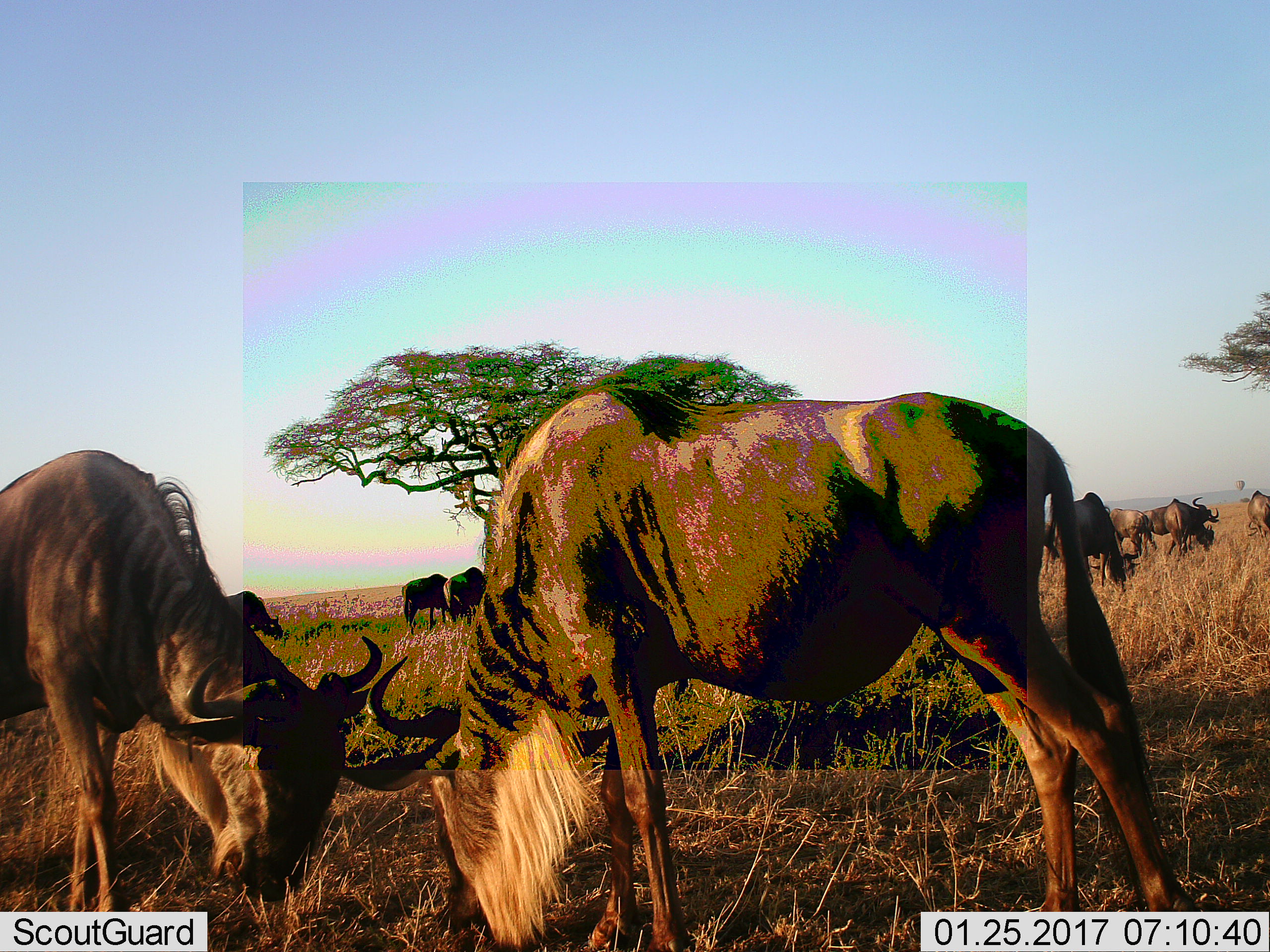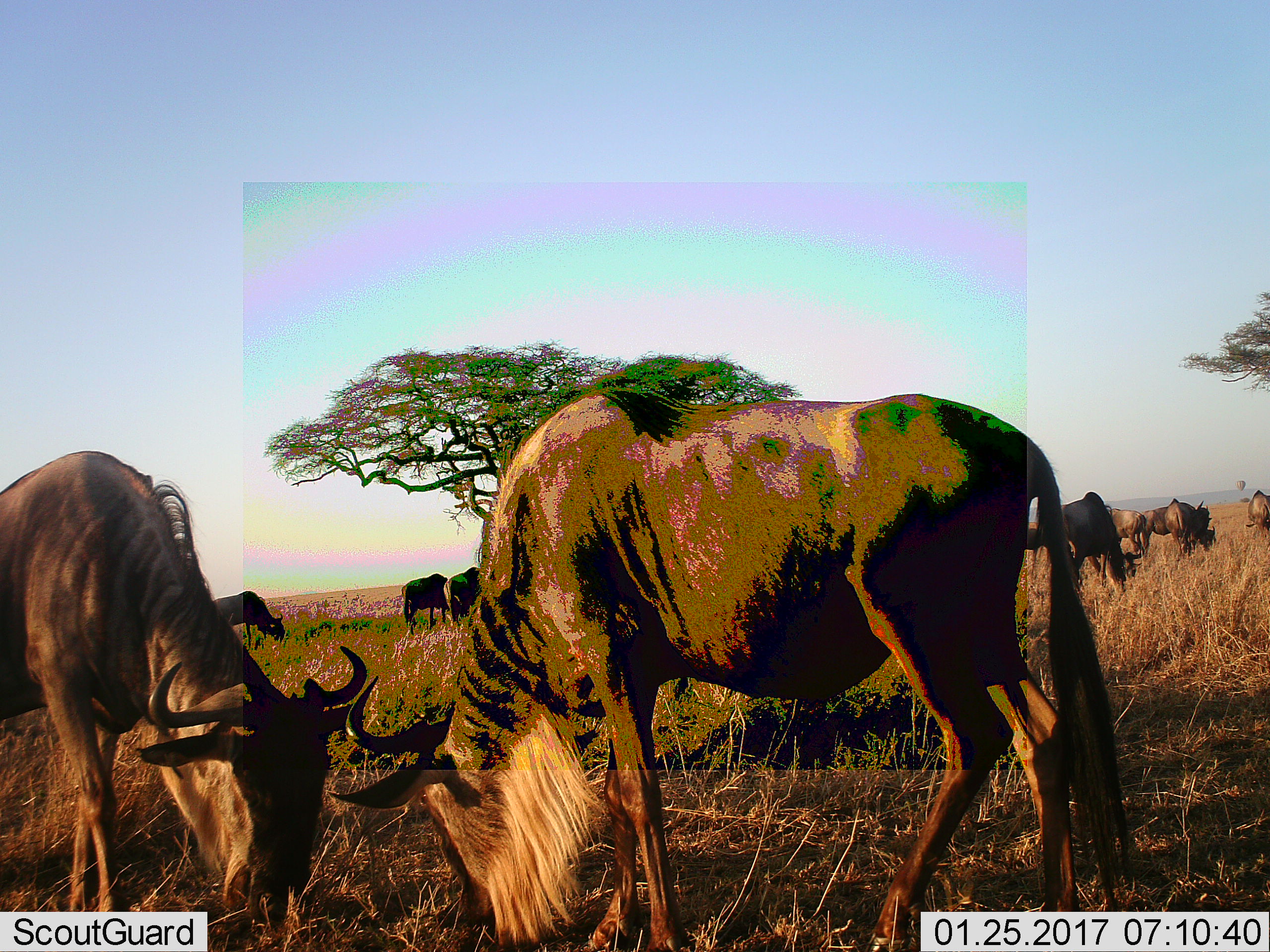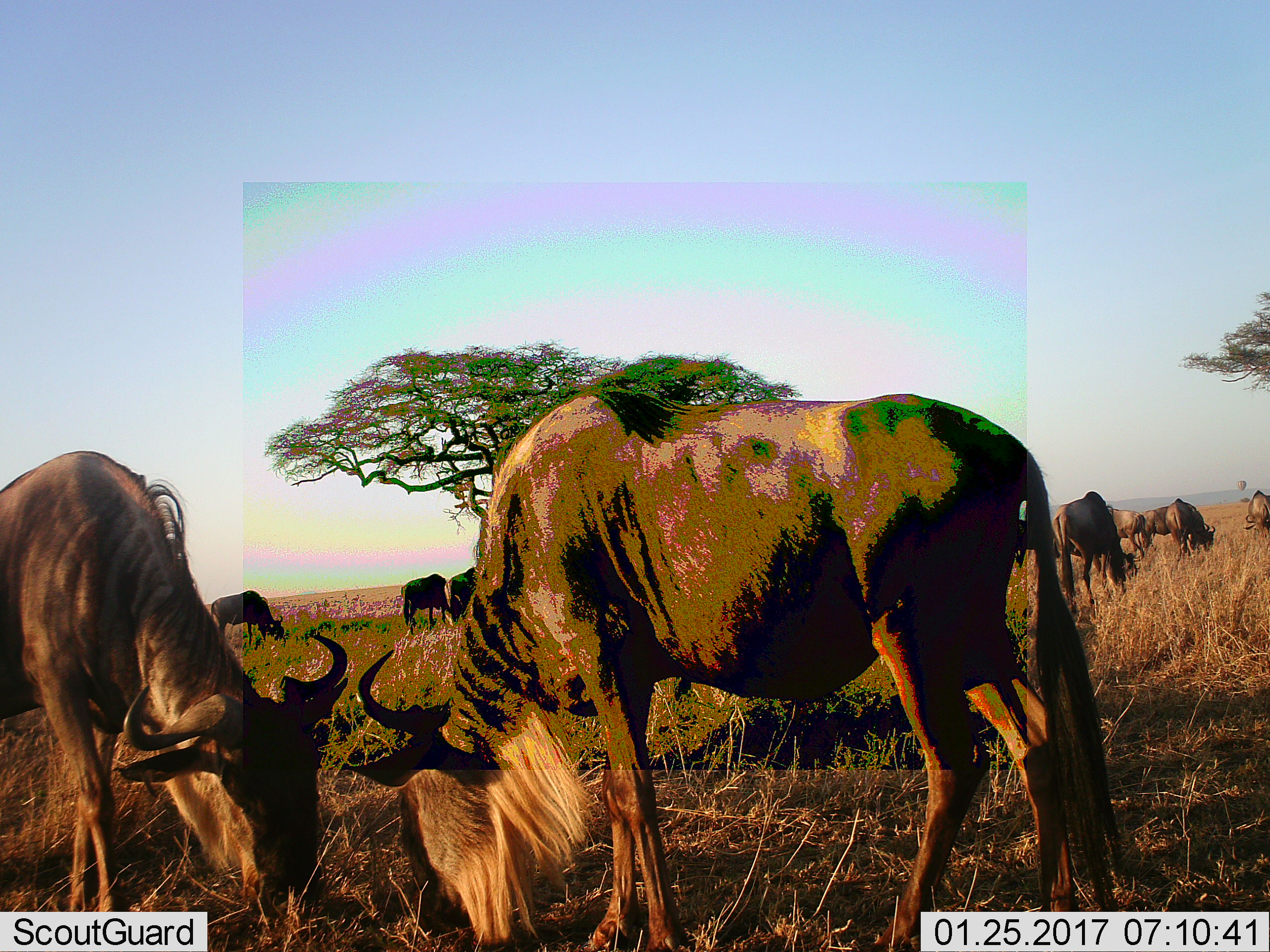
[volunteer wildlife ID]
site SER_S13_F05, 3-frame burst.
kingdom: Animalia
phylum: Chordata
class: Mammalia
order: Artiodactyla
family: Bovidae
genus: Connochaetes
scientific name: Connochaetes taurinus taurinus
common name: blue wildebeest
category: wildebeestblue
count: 11-50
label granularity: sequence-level